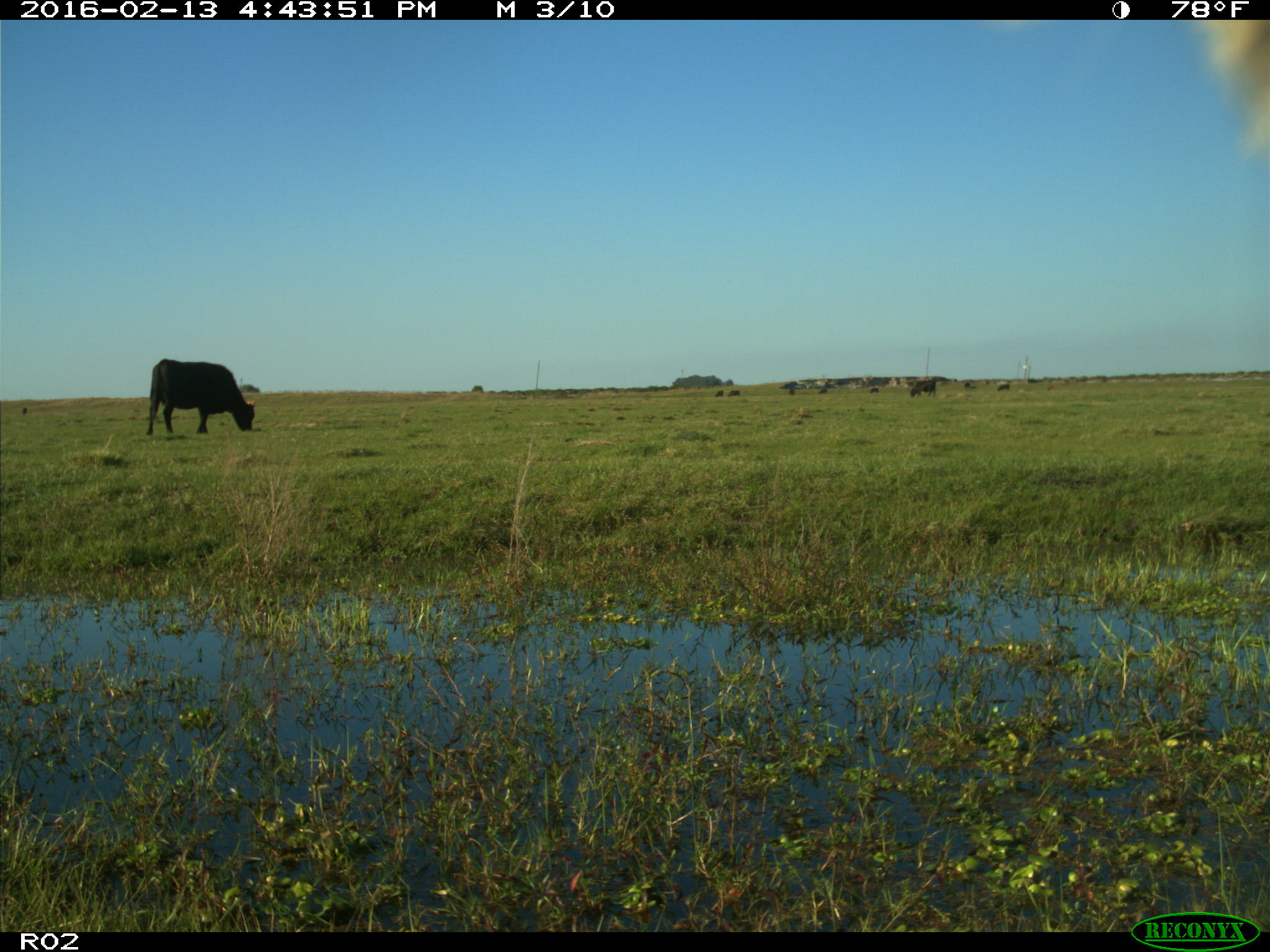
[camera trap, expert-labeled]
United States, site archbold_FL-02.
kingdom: Animalia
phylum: Chordata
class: Mammalia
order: Artiodactyla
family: Bovidae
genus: Bos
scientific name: Bos taurus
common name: domestic cow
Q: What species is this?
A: Bos taurus (domestic cow).